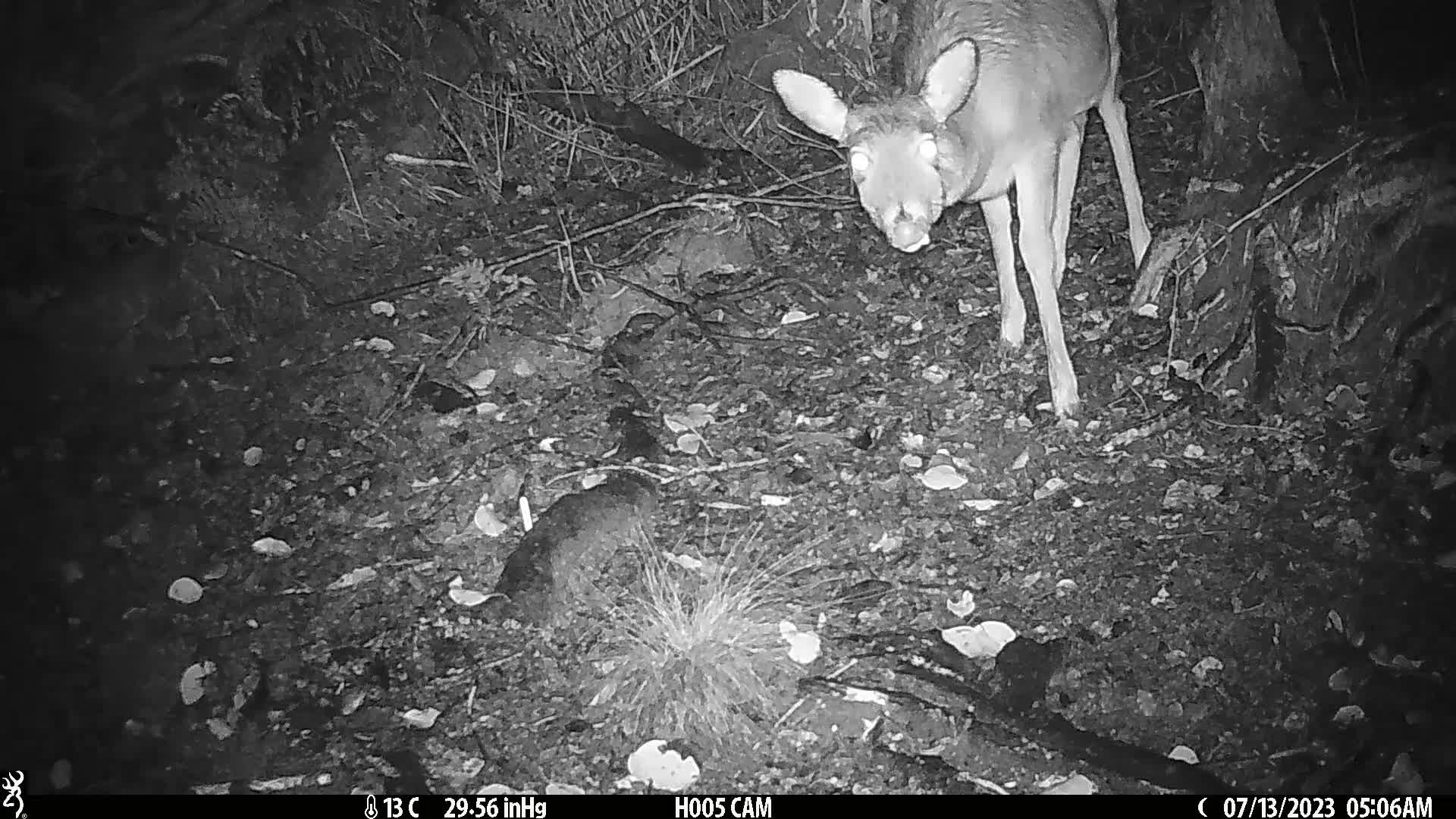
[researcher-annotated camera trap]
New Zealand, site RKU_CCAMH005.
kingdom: Animalia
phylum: Chordata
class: Mammalia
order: Artiodactyla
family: Cervidae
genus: Odocoileus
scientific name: Odocoileus virginianus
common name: white-tailed deer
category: white tailed deer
White tailed deer (white-tailed deer) (Odocoileus virginianus).